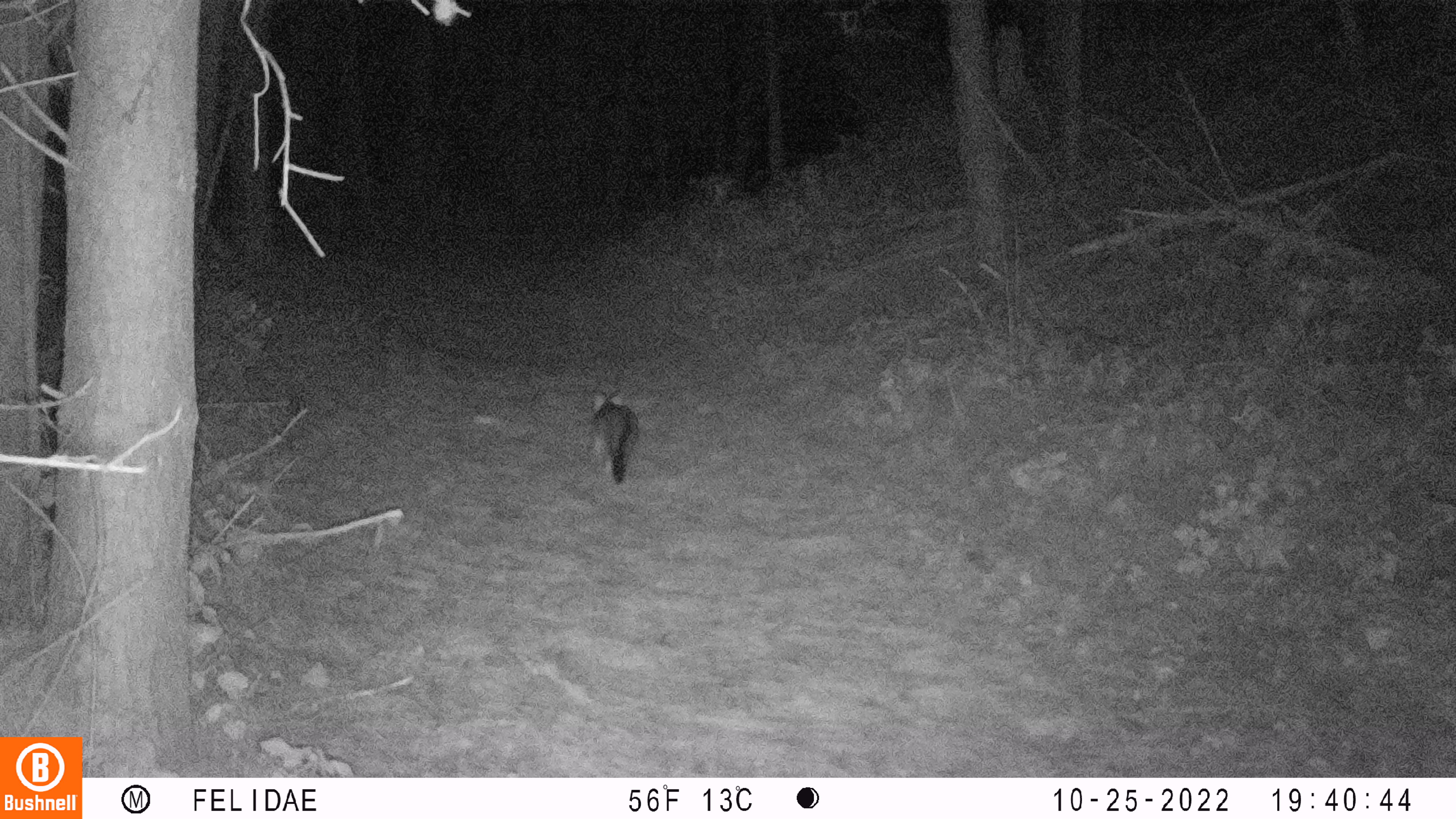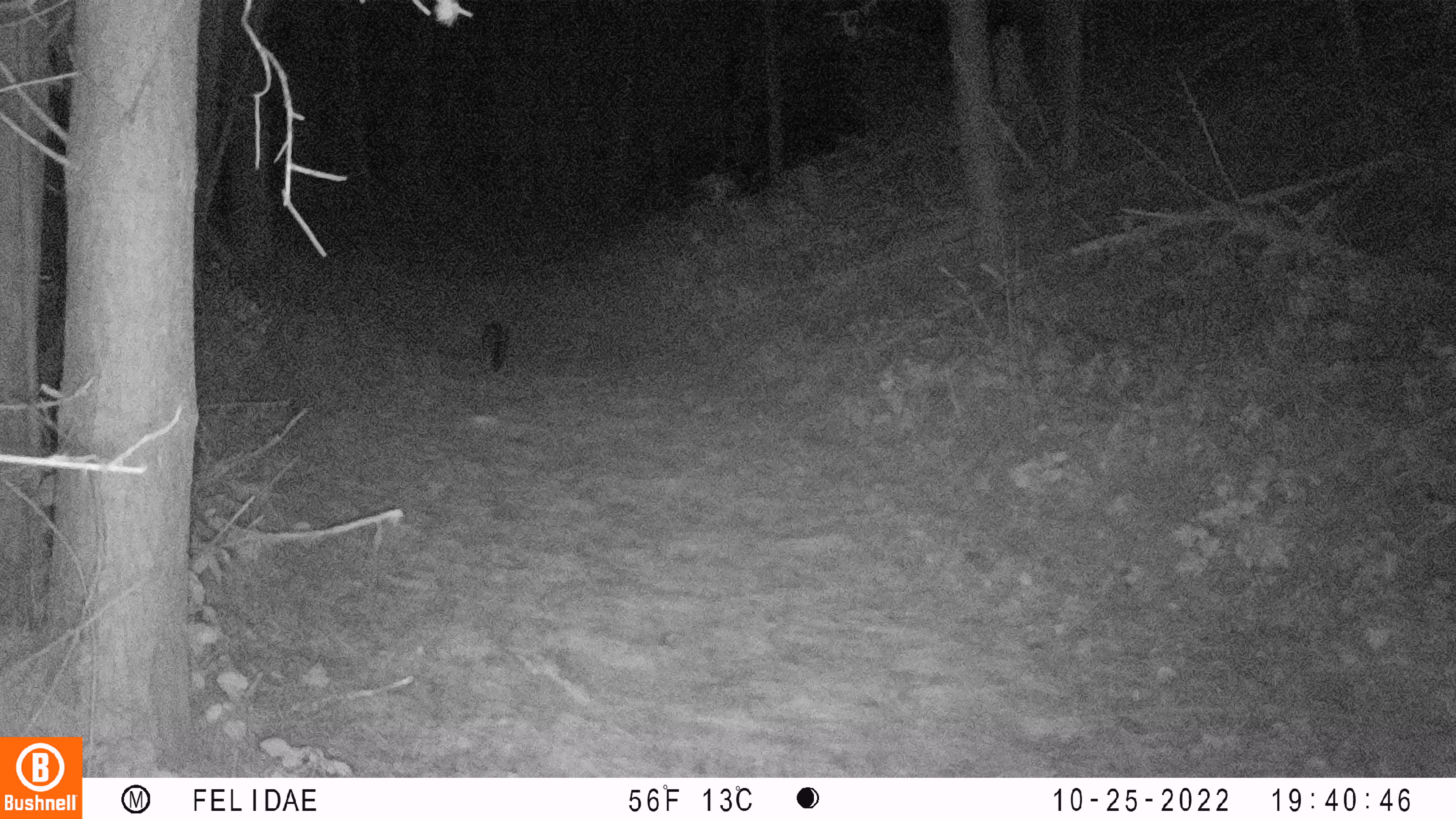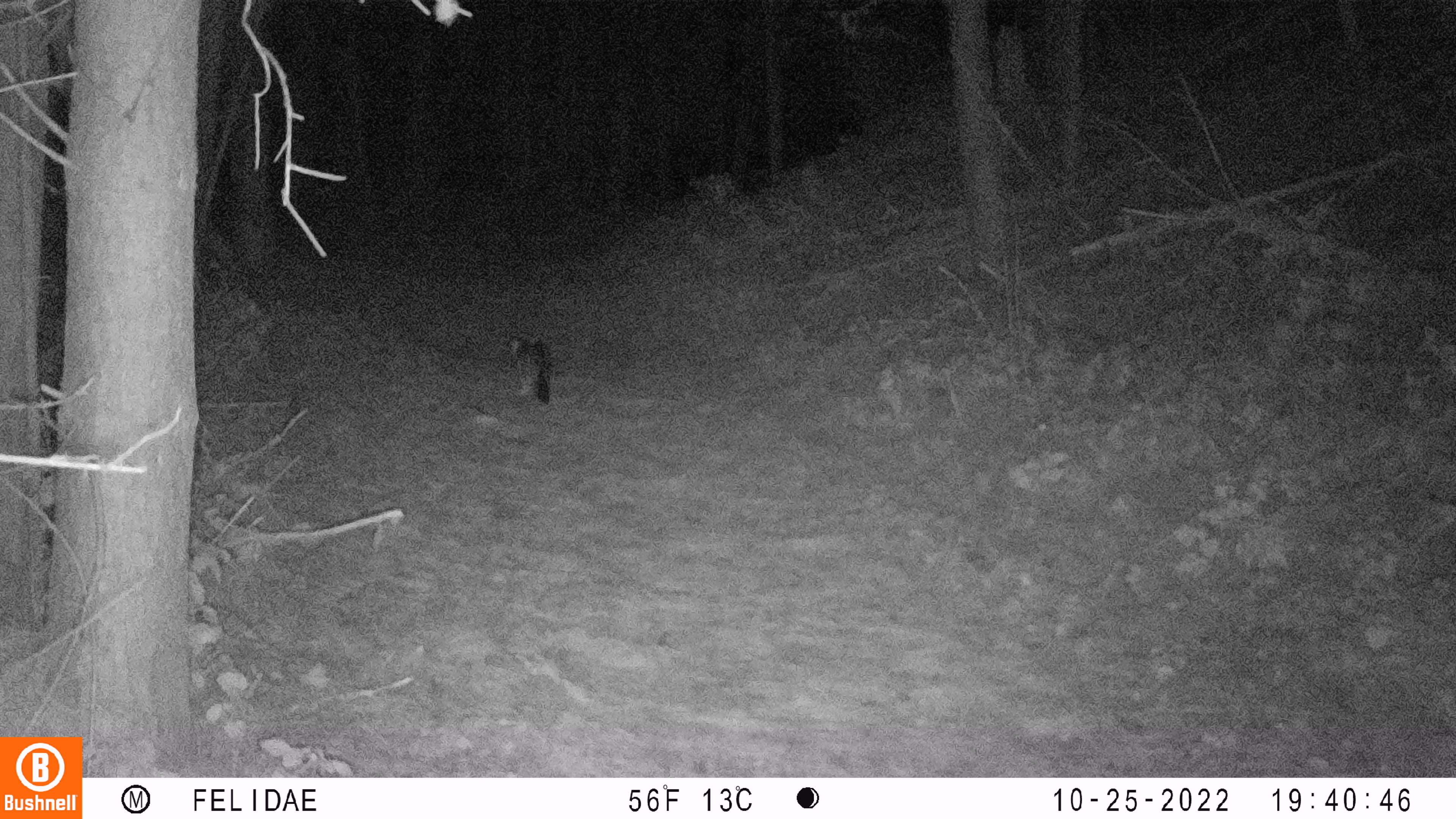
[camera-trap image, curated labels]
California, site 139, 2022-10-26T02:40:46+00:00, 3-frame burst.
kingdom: Animalia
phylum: Chordata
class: Mammalia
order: Carnivora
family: Canidae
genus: Urocyon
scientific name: Urocyon cinereoargenteus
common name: gray fox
Gray fox (Urocyon cinereoargenteus).